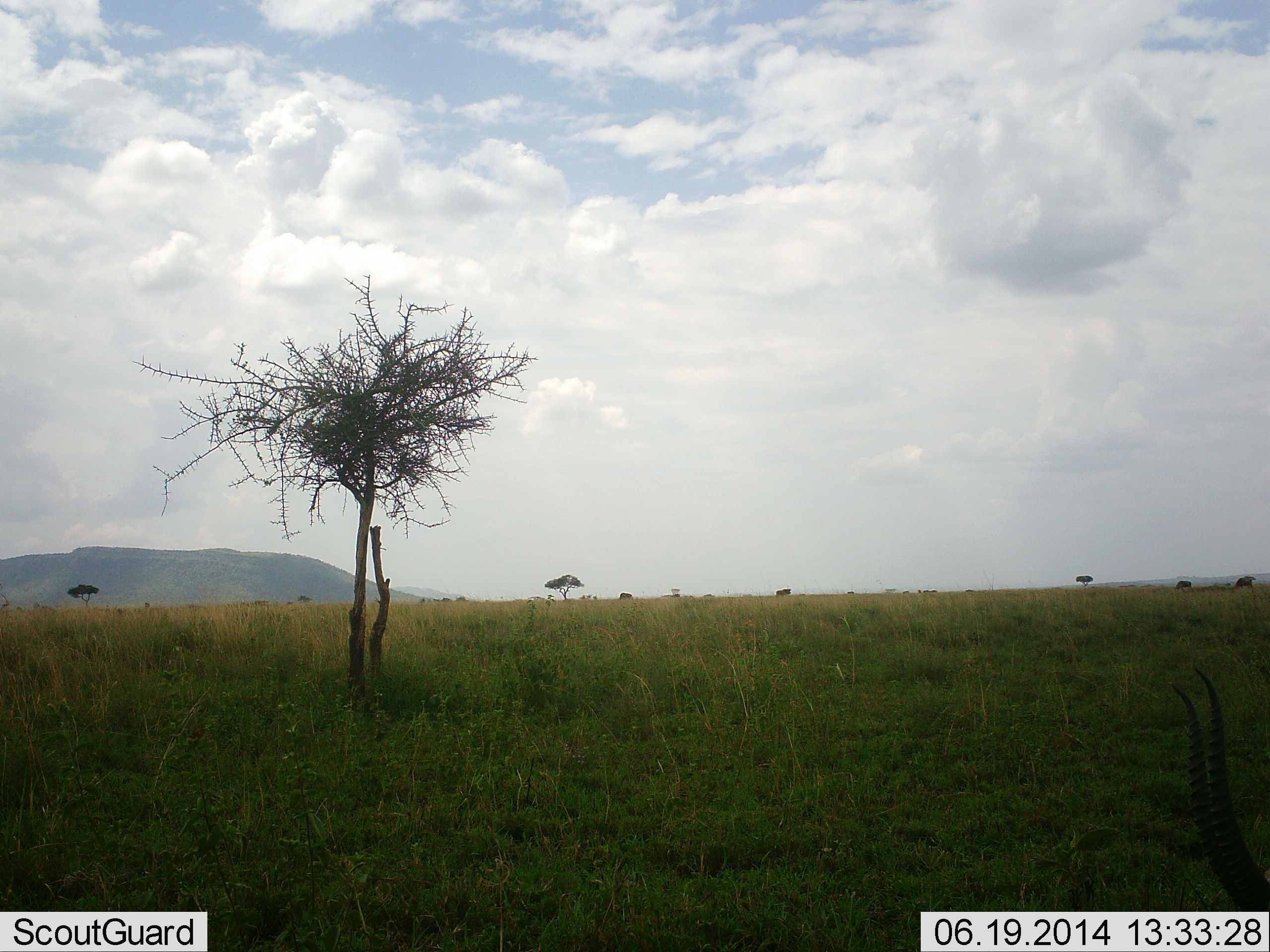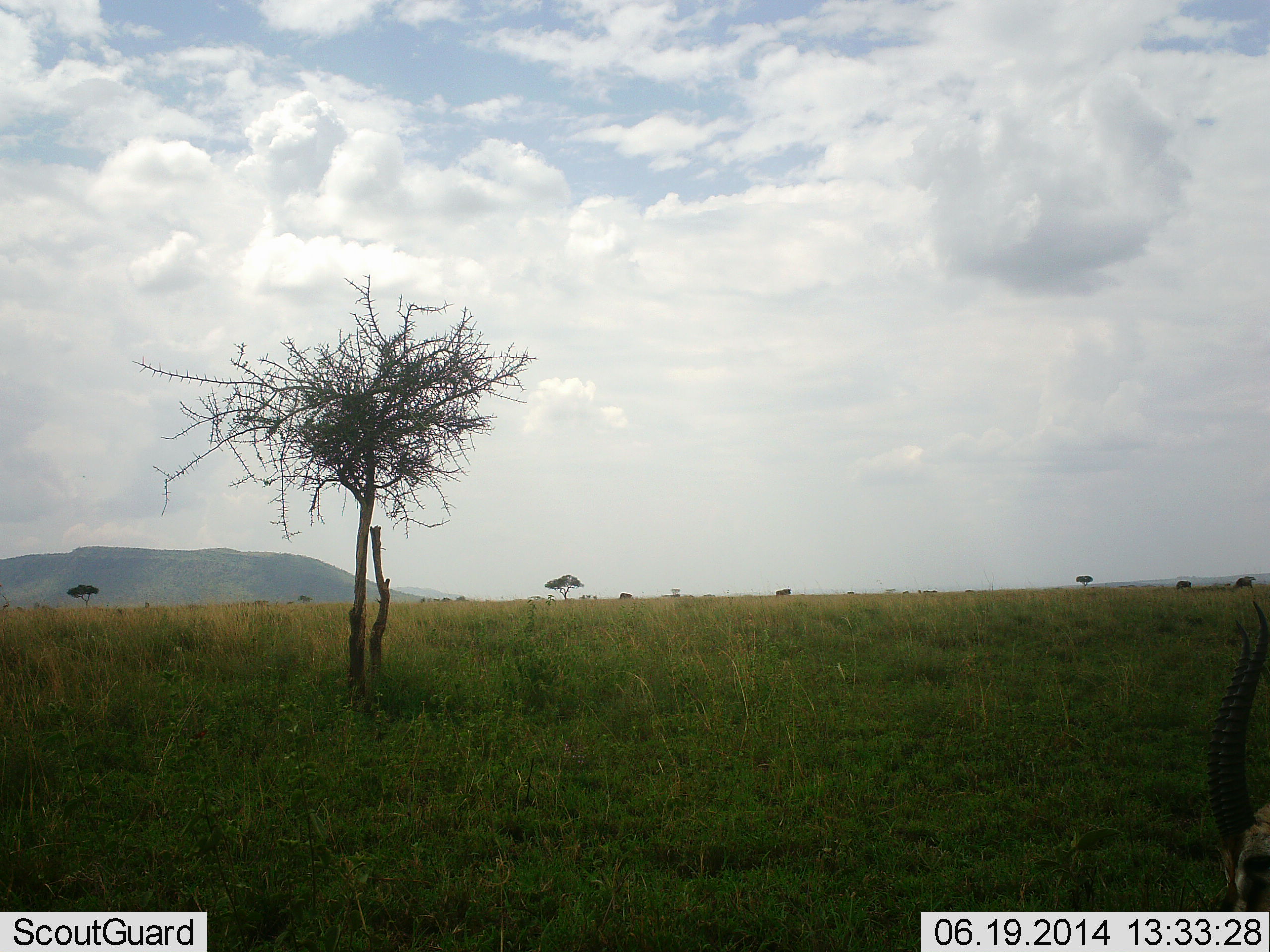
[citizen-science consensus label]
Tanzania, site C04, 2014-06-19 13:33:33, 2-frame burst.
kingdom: Animalia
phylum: Chordata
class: Mammalia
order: Artiodactyla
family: Bovidae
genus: Eudorcas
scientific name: Eudorcas thomsonii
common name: thomson's gazelle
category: gazellethomsons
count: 1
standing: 8%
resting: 8%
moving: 0%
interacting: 0%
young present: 0%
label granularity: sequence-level